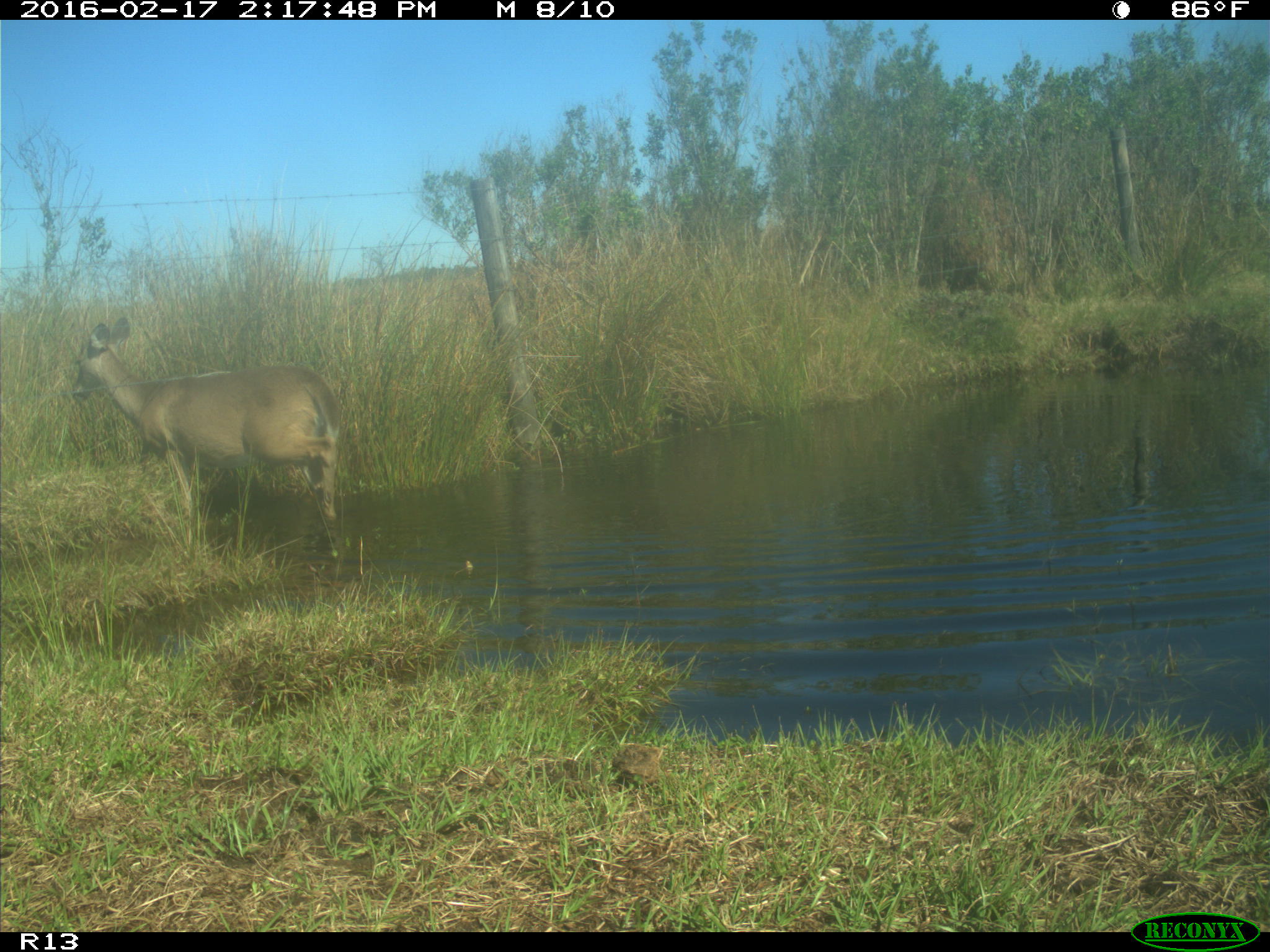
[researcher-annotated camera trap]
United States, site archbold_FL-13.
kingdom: Animalia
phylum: Chordata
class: Mammalia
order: Artiodactyla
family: Cervidae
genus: Odocoileus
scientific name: Odocoileus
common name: deer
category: unidentified deer